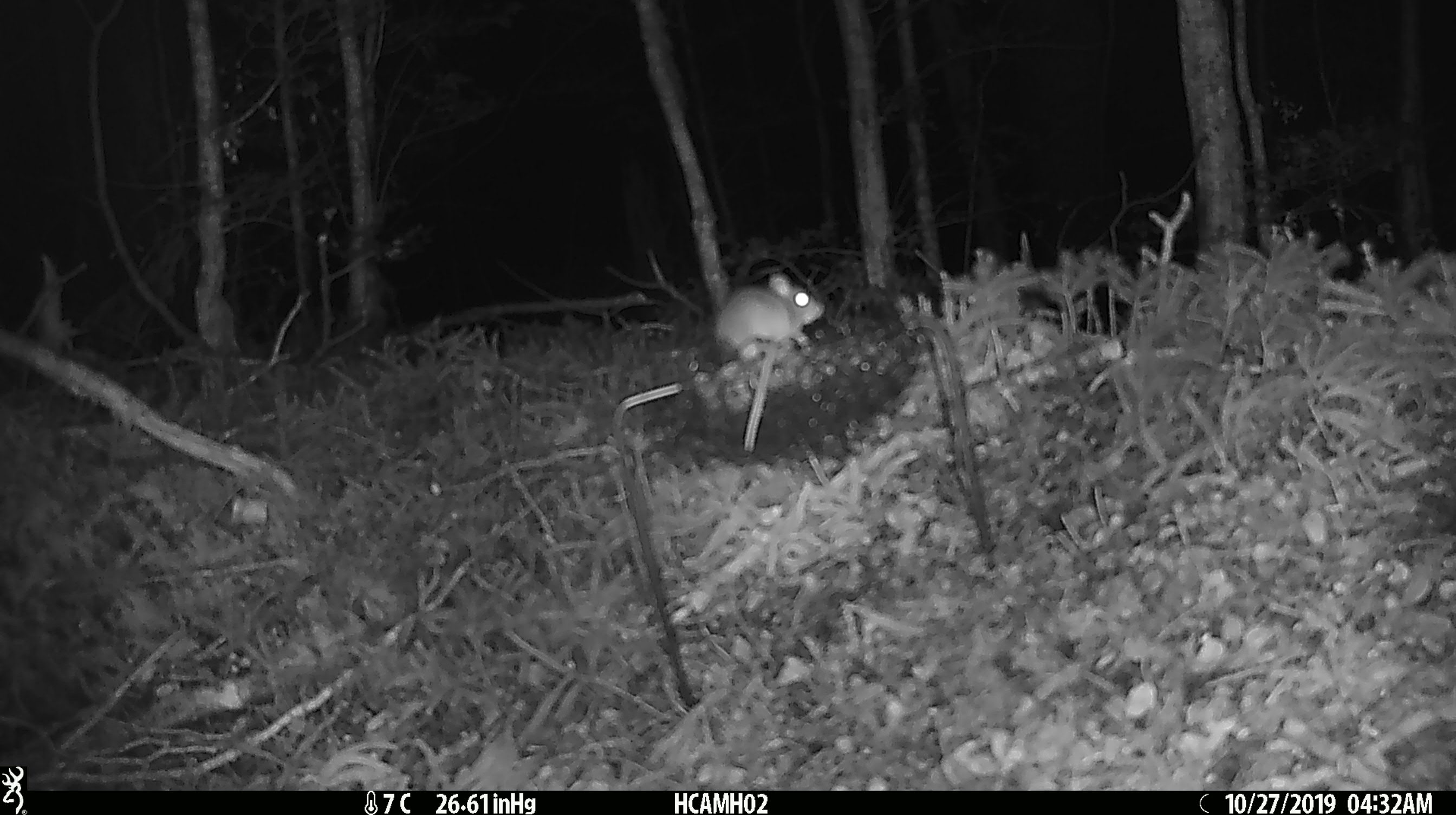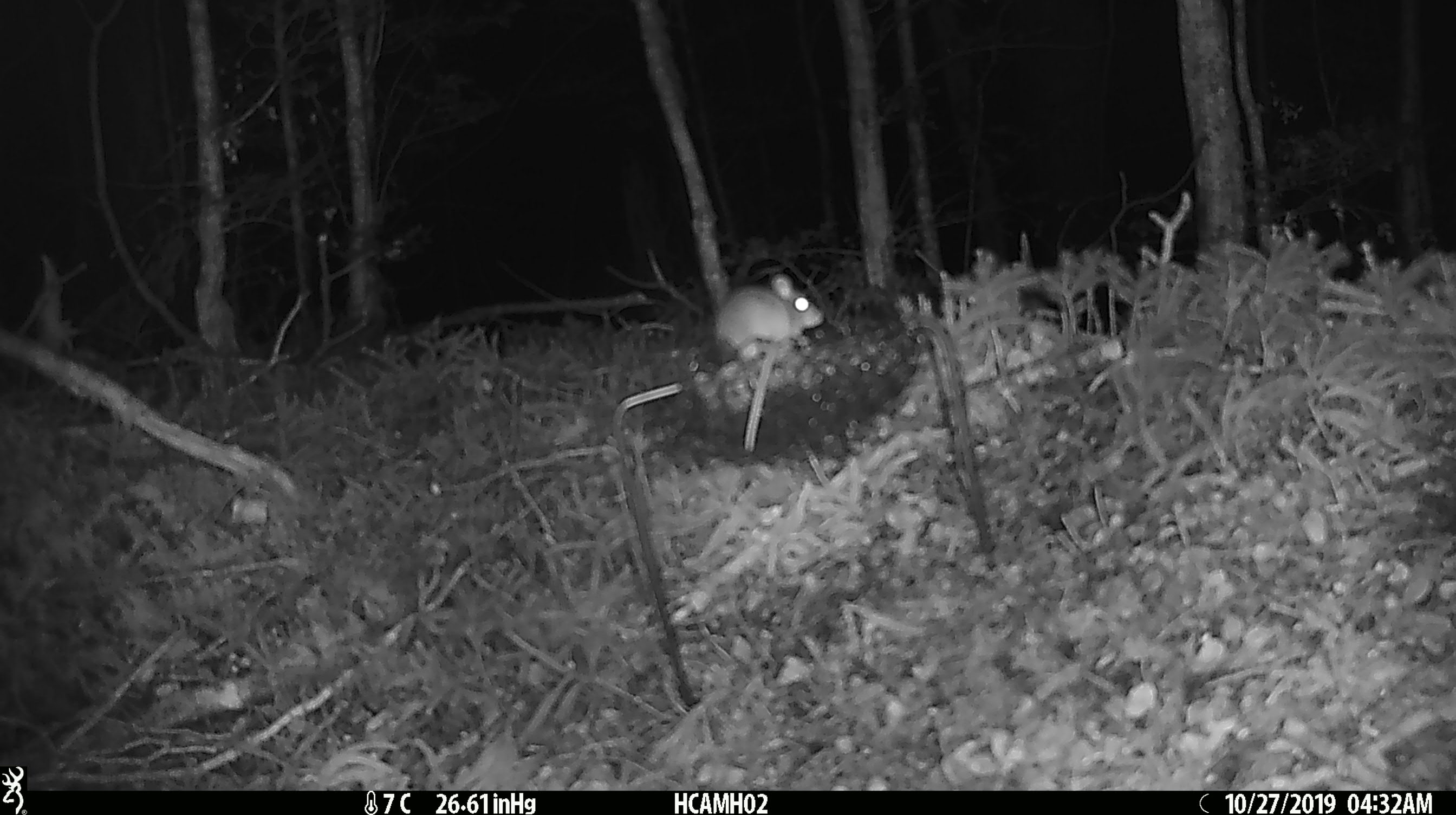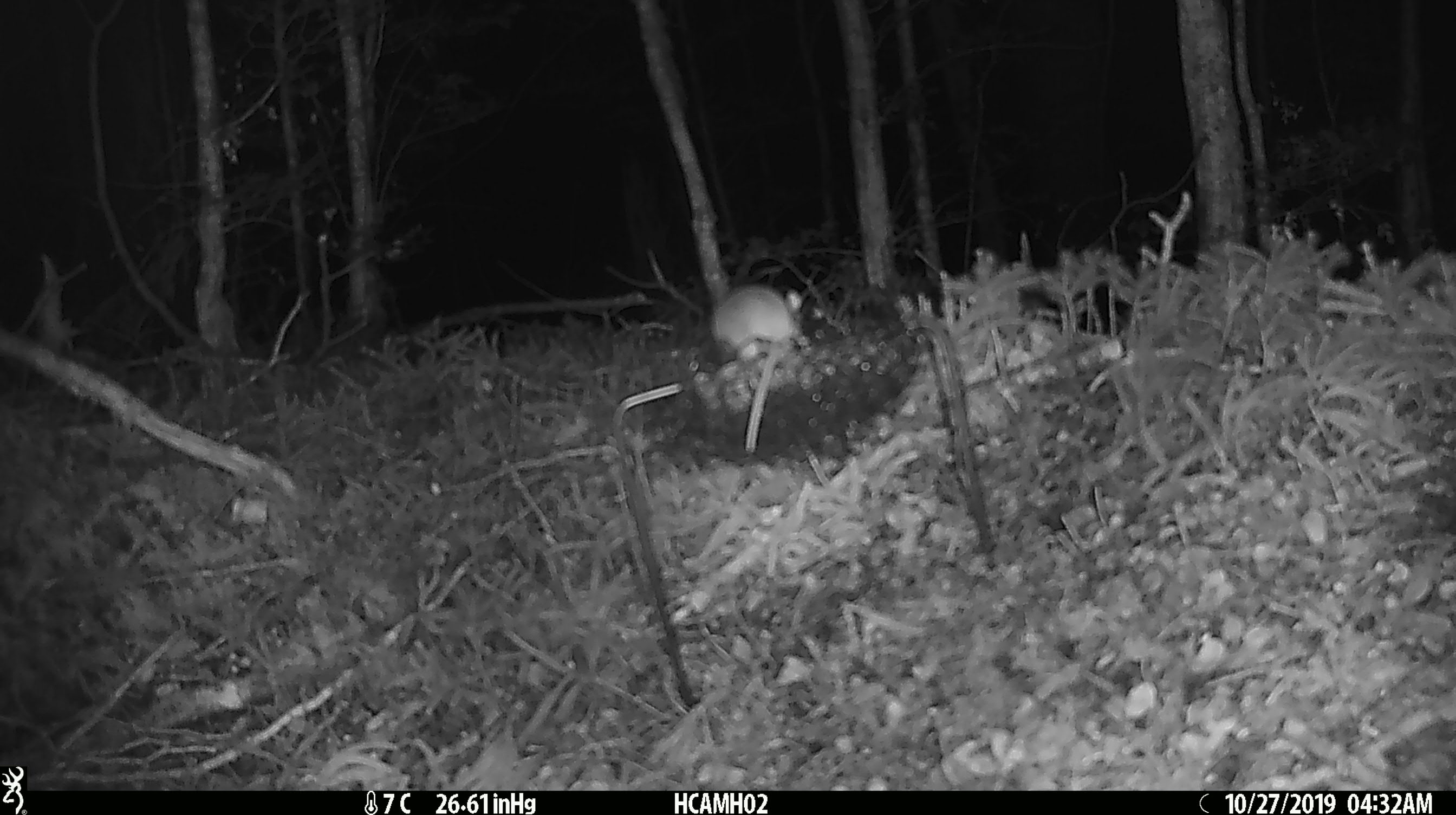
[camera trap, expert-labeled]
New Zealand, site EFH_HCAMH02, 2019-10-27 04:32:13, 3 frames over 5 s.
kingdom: Animalia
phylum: Chordata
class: Mammalia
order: Rodentia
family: Muridae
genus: Mus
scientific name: Mus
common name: mouse